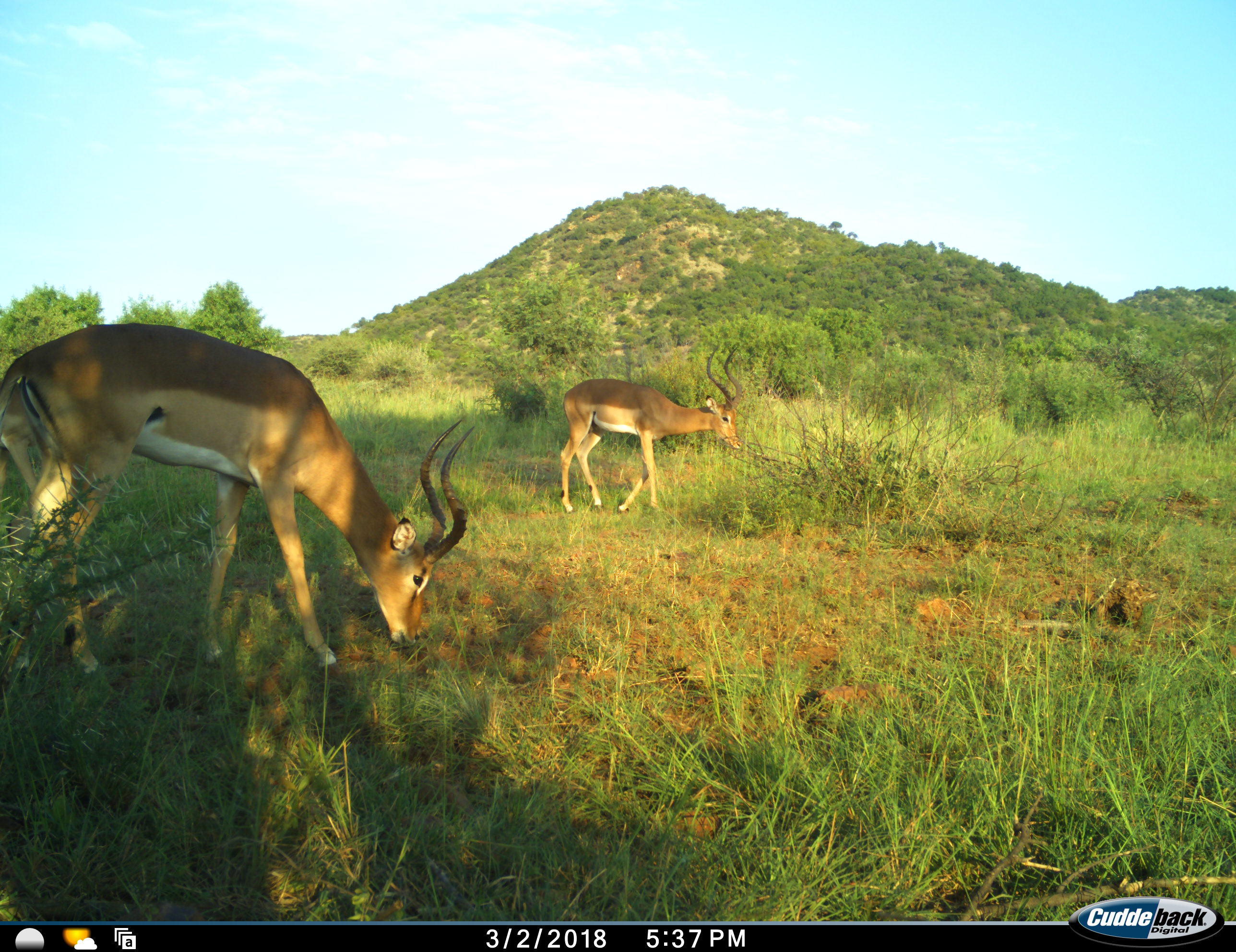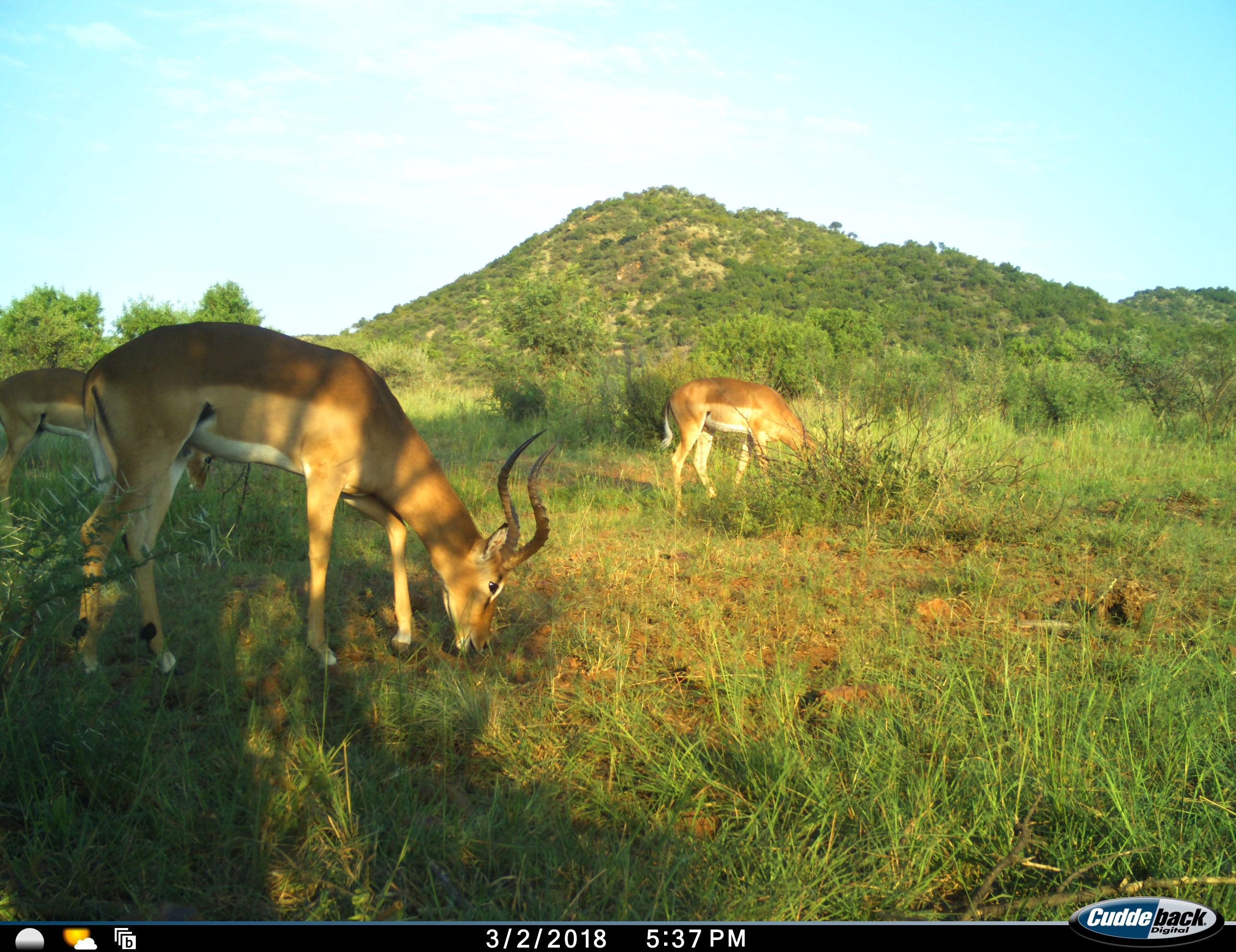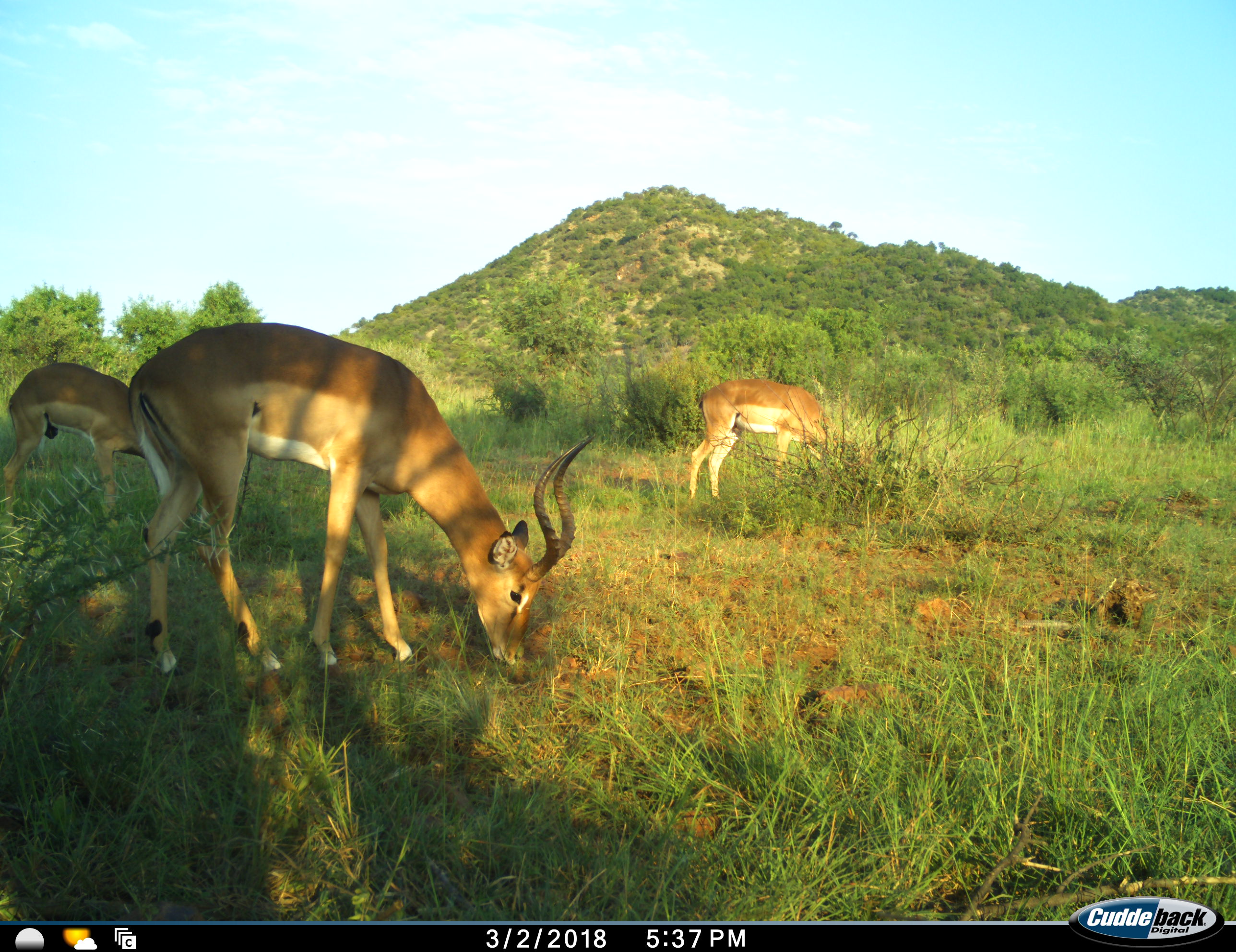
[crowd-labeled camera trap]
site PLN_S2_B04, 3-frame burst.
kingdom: Animalia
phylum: Chordata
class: Mammalia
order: Artiodactyla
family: Bovidae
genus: Aepyceros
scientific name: Aepyceros melampus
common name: impala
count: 3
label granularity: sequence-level